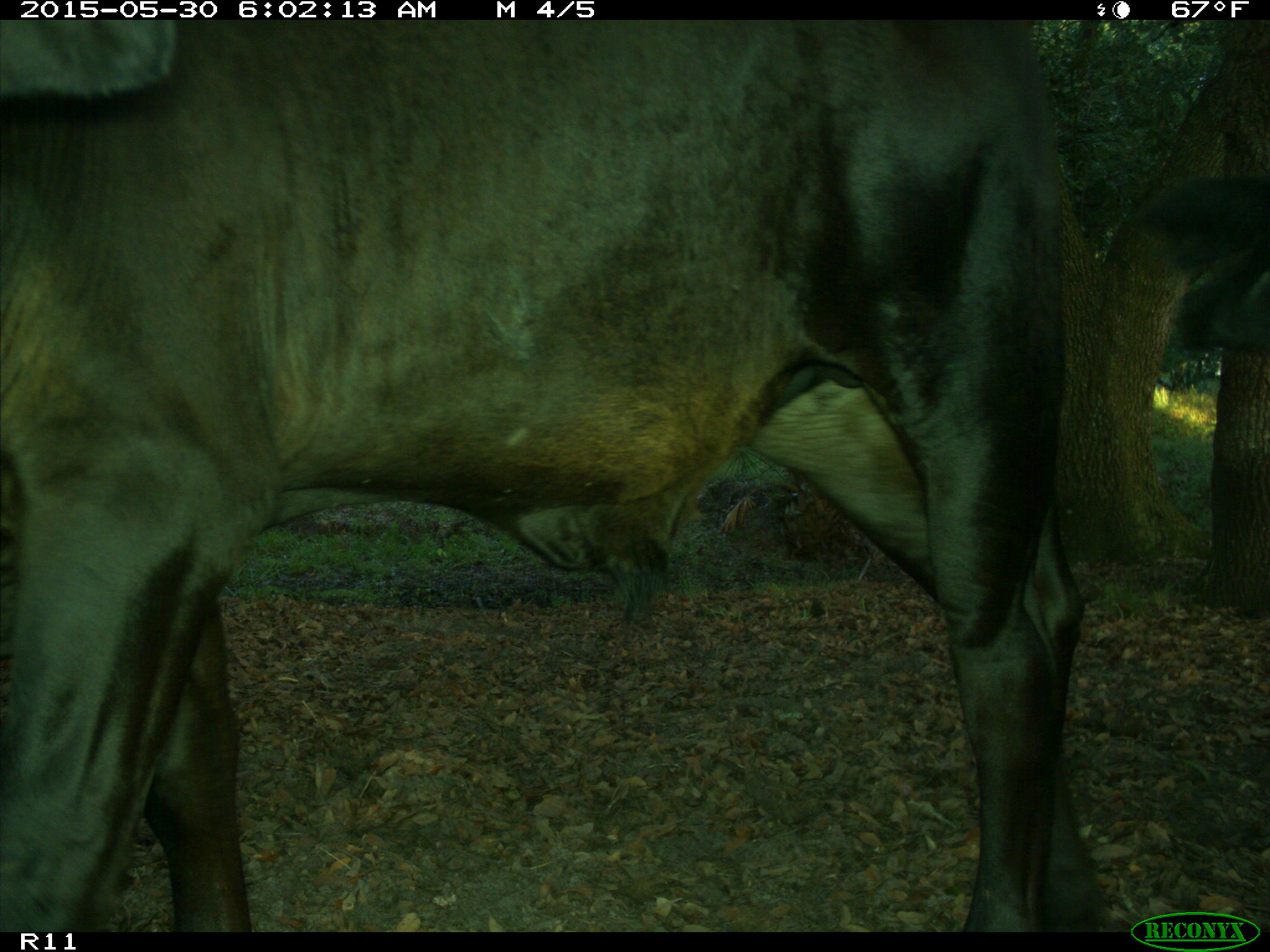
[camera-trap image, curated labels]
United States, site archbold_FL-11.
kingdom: Animalia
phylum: Chordata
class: Mammalia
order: Artiodactyla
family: Bovidae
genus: Bos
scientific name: Bos taurus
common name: domestic cow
Bos taurus (domestic cow).